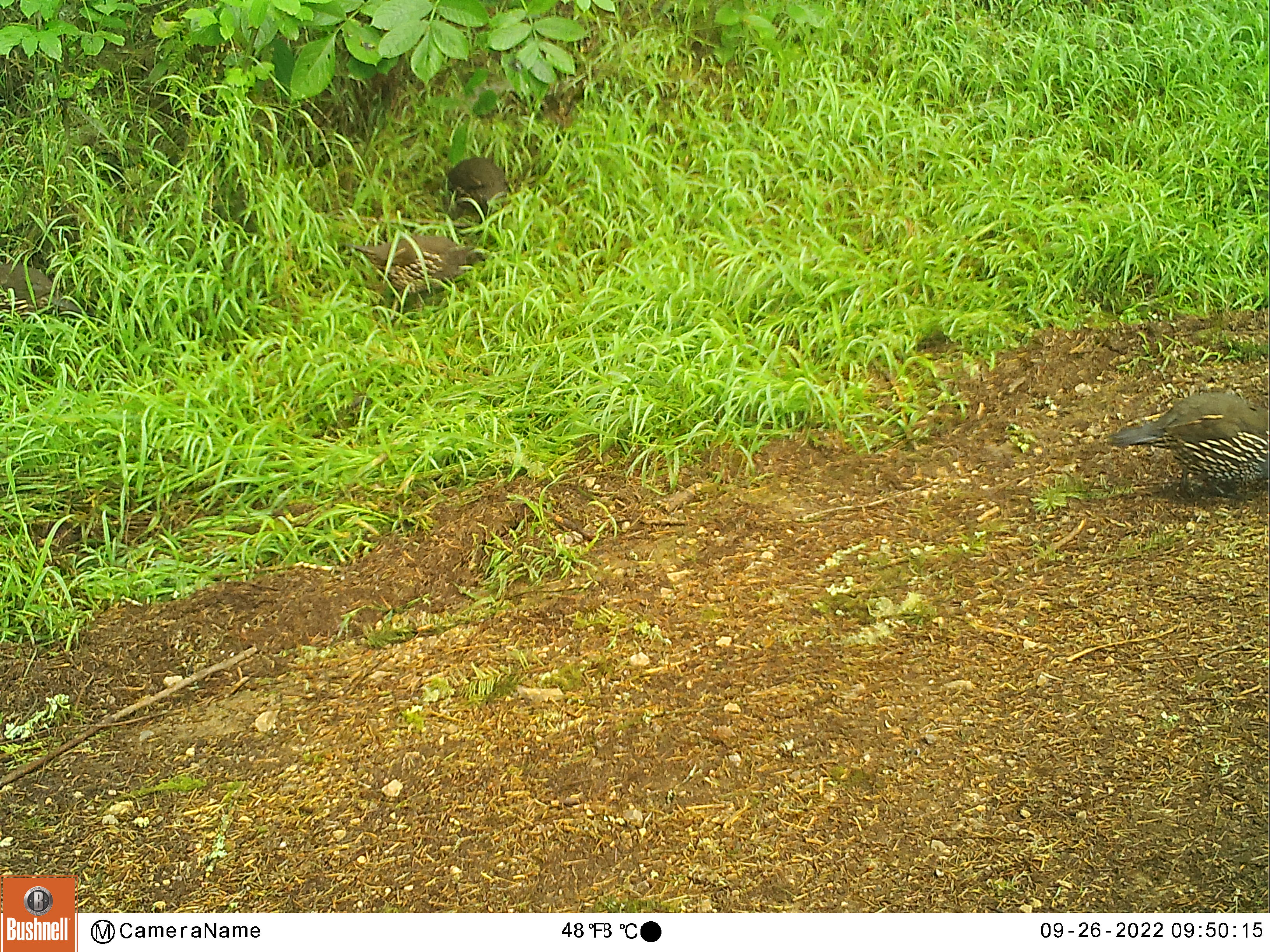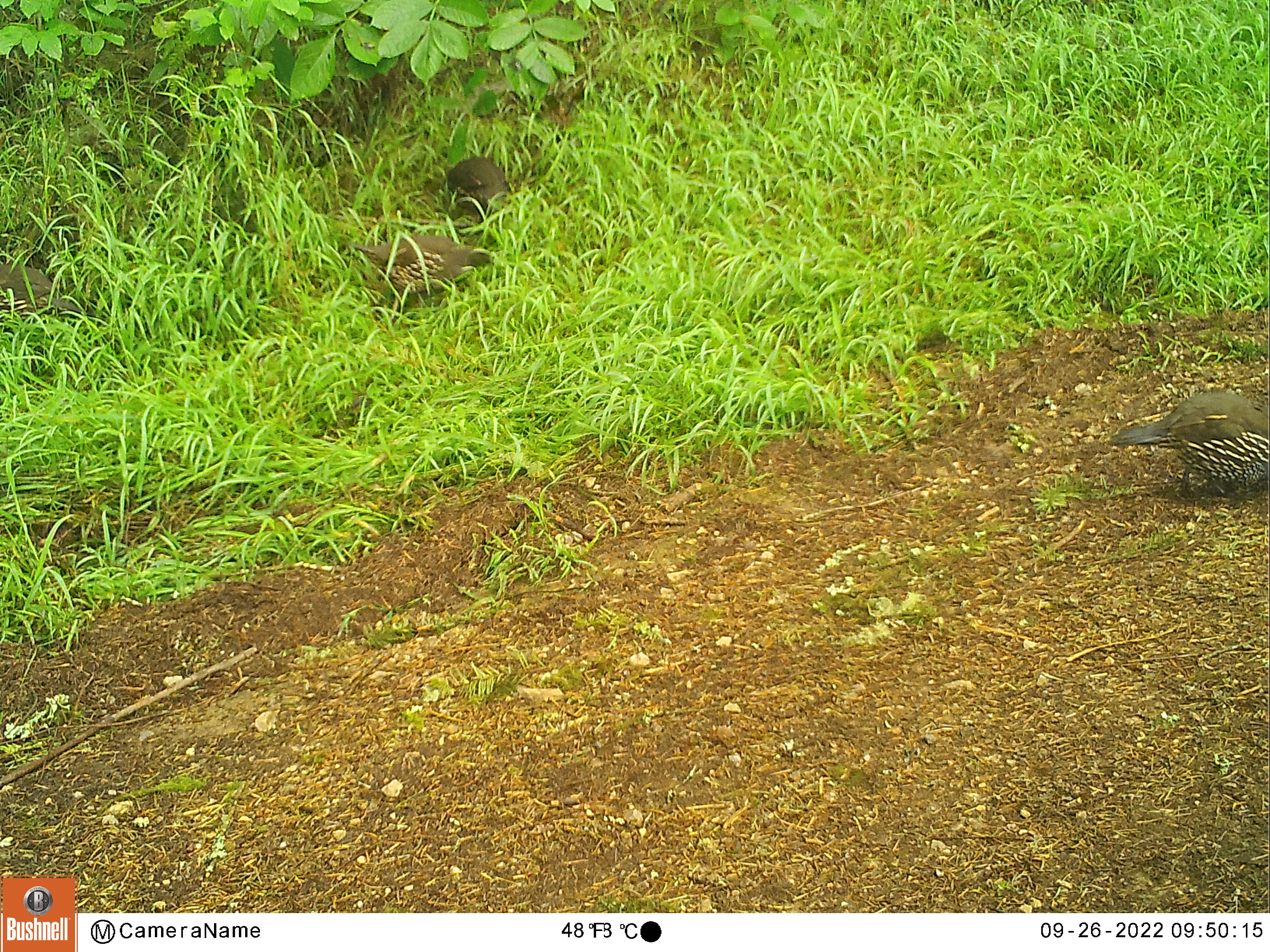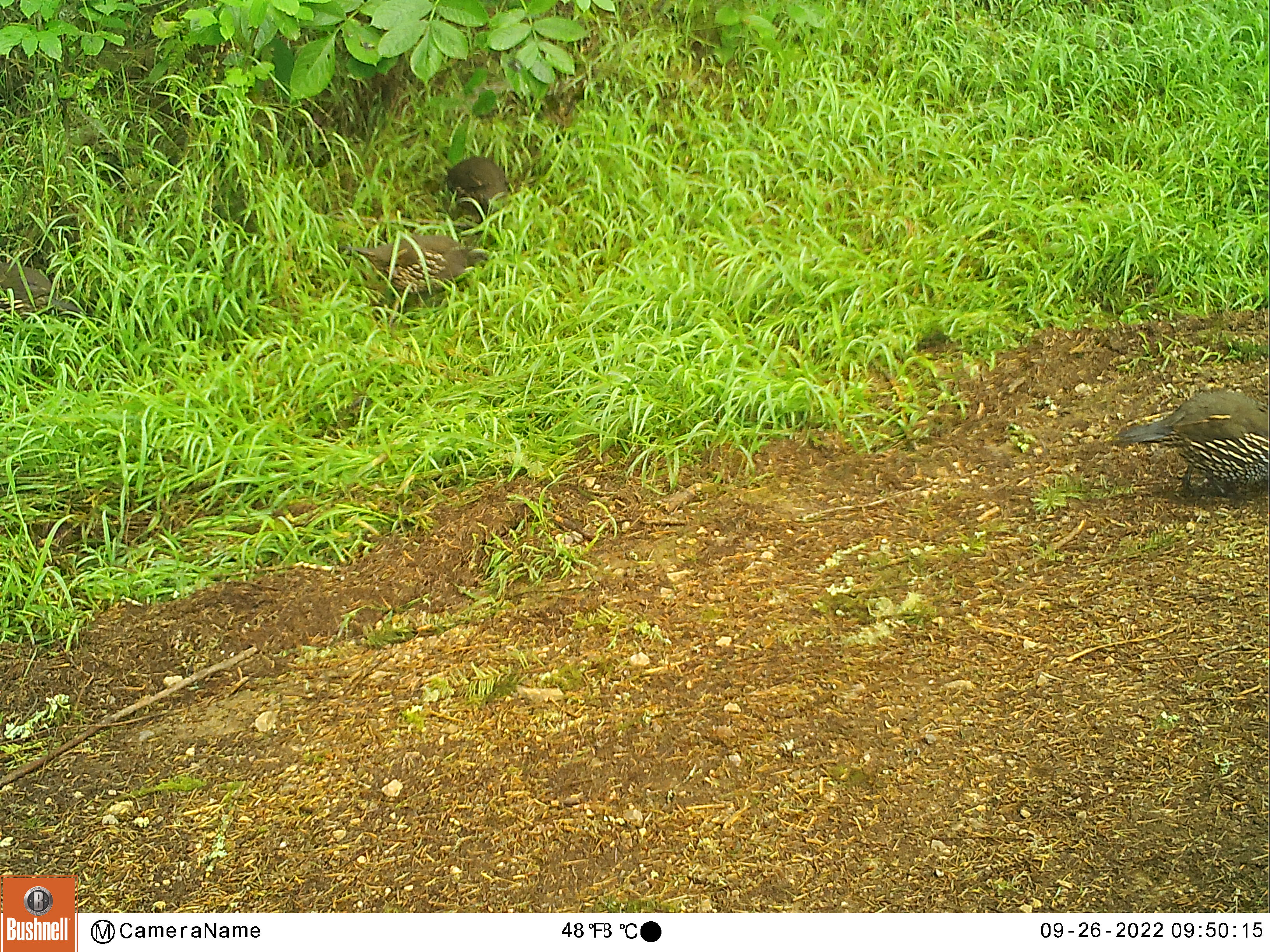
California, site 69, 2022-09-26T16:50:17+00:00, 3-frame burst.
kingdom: Animalia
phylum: Chordata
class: Aves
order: Galliformes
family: Odontophoridae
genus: Callipepla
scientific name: Callipepla californica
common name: california quail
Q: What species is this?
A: California quail (Callipepla californica).